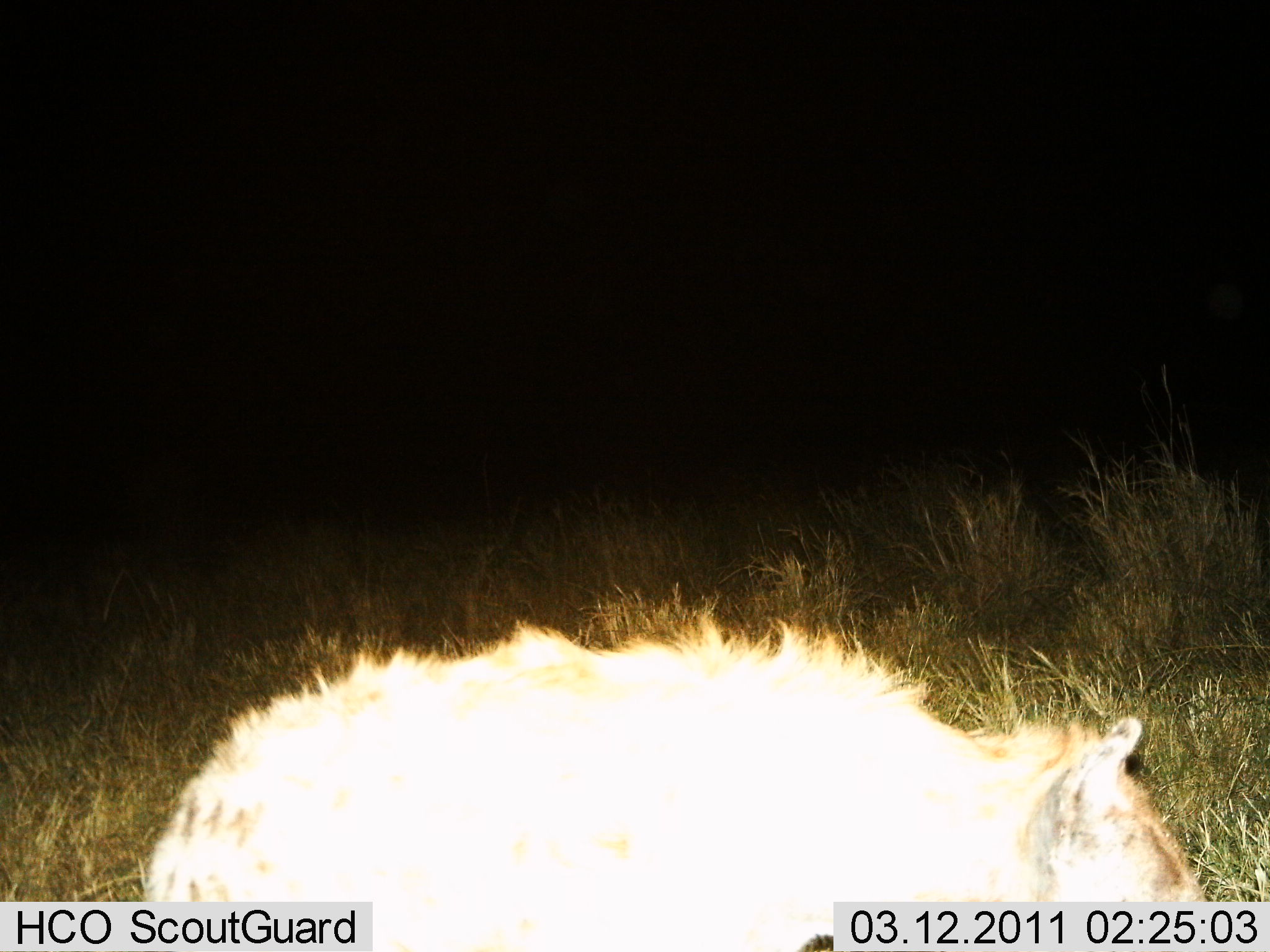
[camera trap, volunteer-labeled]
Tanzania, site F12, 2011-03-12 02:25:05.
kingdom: Animalia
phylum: Chordata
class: Mammalia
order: Carnivora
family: Hyaenidae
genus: Crocuta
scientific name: Crocuta crocuta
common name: spotted hyena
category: hyenaspotted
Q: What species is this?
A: Hyenaspotted (spotted hyena) (Crocuta crocuta).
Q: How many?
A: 1.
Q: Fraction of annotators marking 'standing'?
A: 67%.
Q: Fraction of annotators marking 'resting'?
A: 8%.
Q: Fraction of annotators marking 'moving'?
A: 25%.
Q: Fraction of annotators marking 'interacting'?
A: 0%.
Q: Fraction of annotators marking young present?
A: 0%.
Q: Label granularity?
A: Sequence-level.